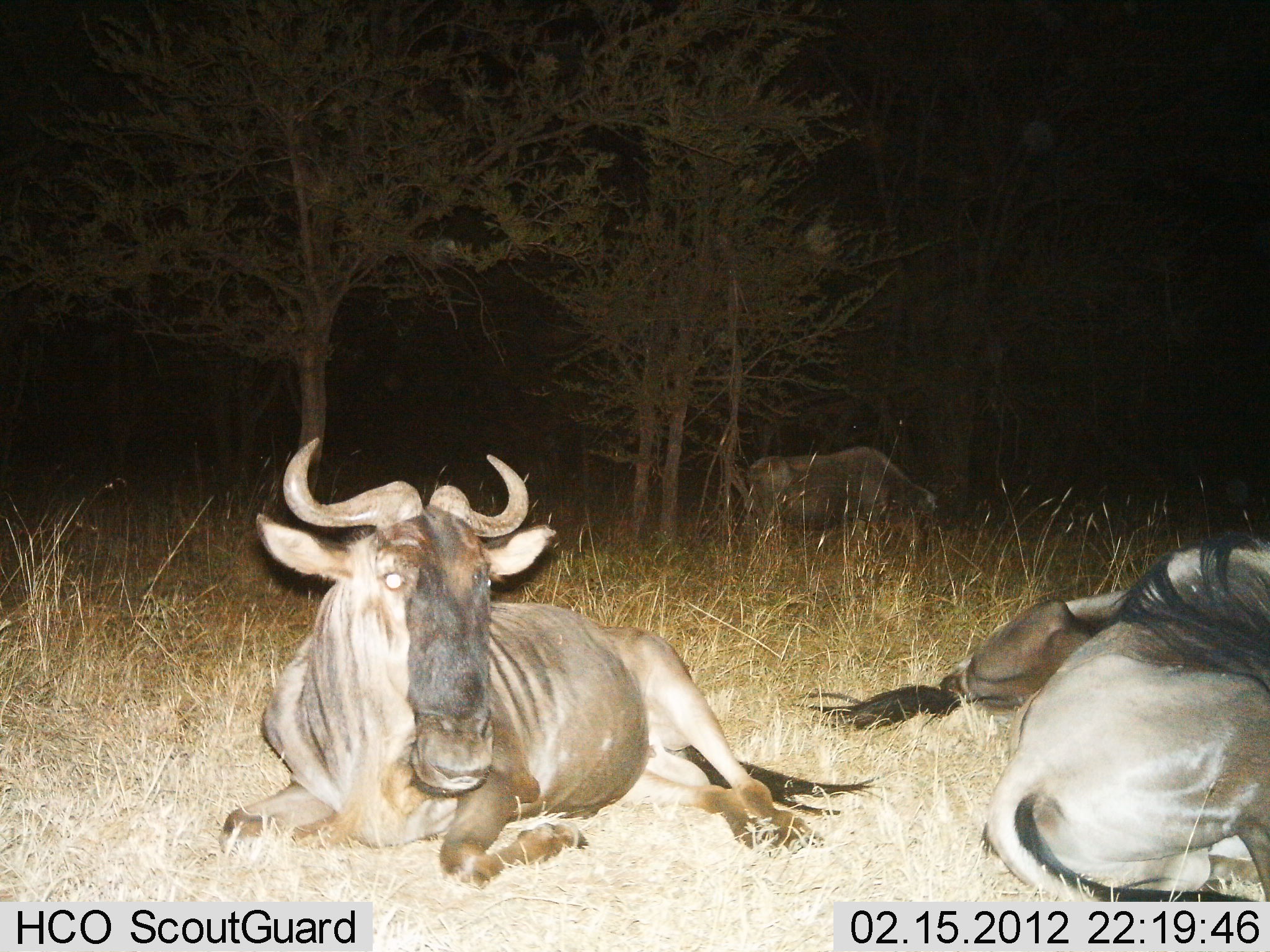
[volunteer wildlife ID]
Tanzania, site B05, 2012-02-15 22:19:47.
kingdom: Animalia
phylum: Chordata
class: Mammalia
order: Artiodactyla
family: Bovidae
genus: Connochaetes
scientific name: Connochaetes taurinus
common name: blue wildebeest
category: wildebeest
Wildebeest (blue wildebeest) (Connochaetes taurinus), count 4. Behavior (volunteer vote fractions): standing 7%, resting 100%, moving 0%, interacting 0%. Young present (vote fraction): 0%. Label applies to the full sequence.